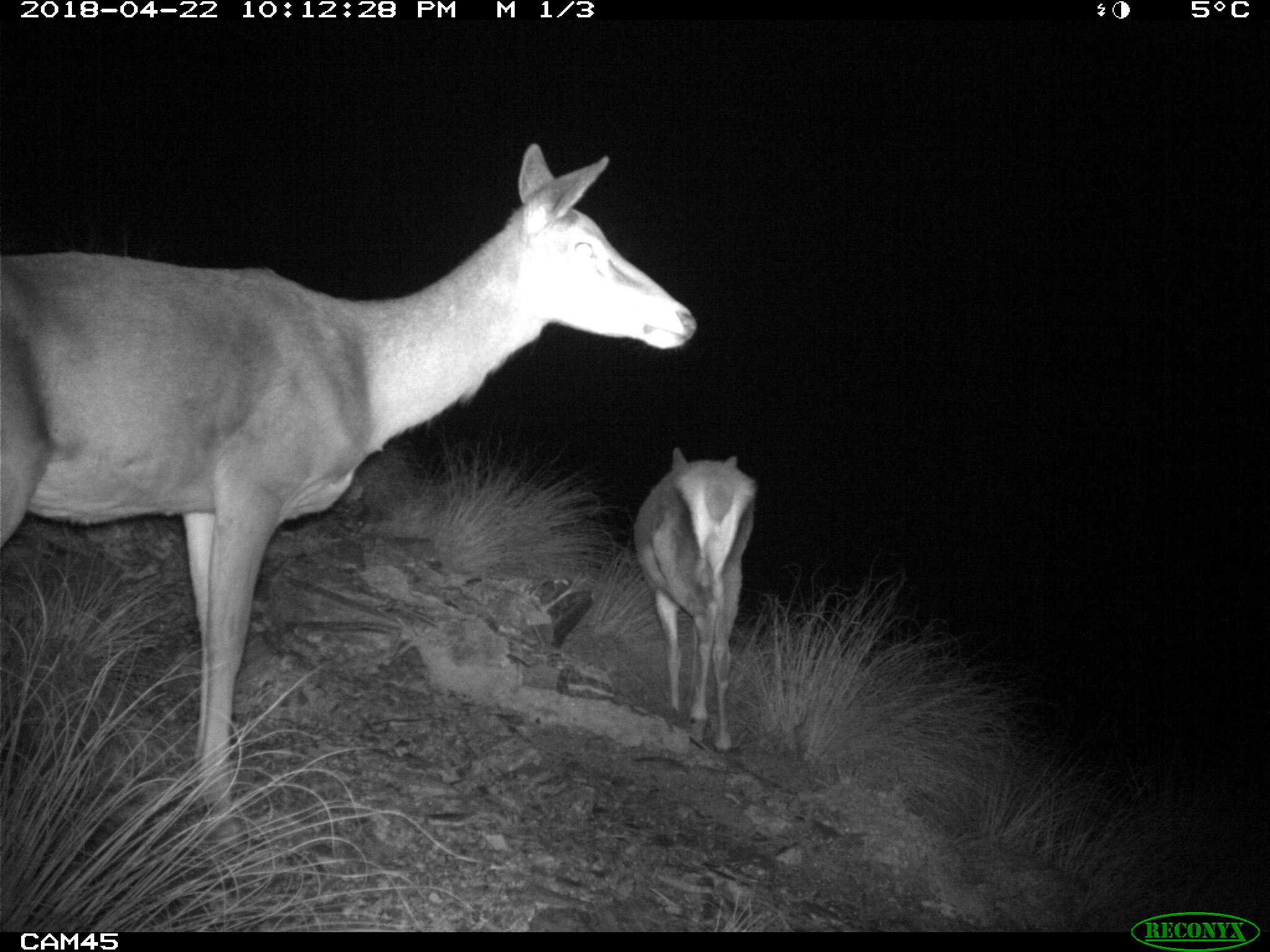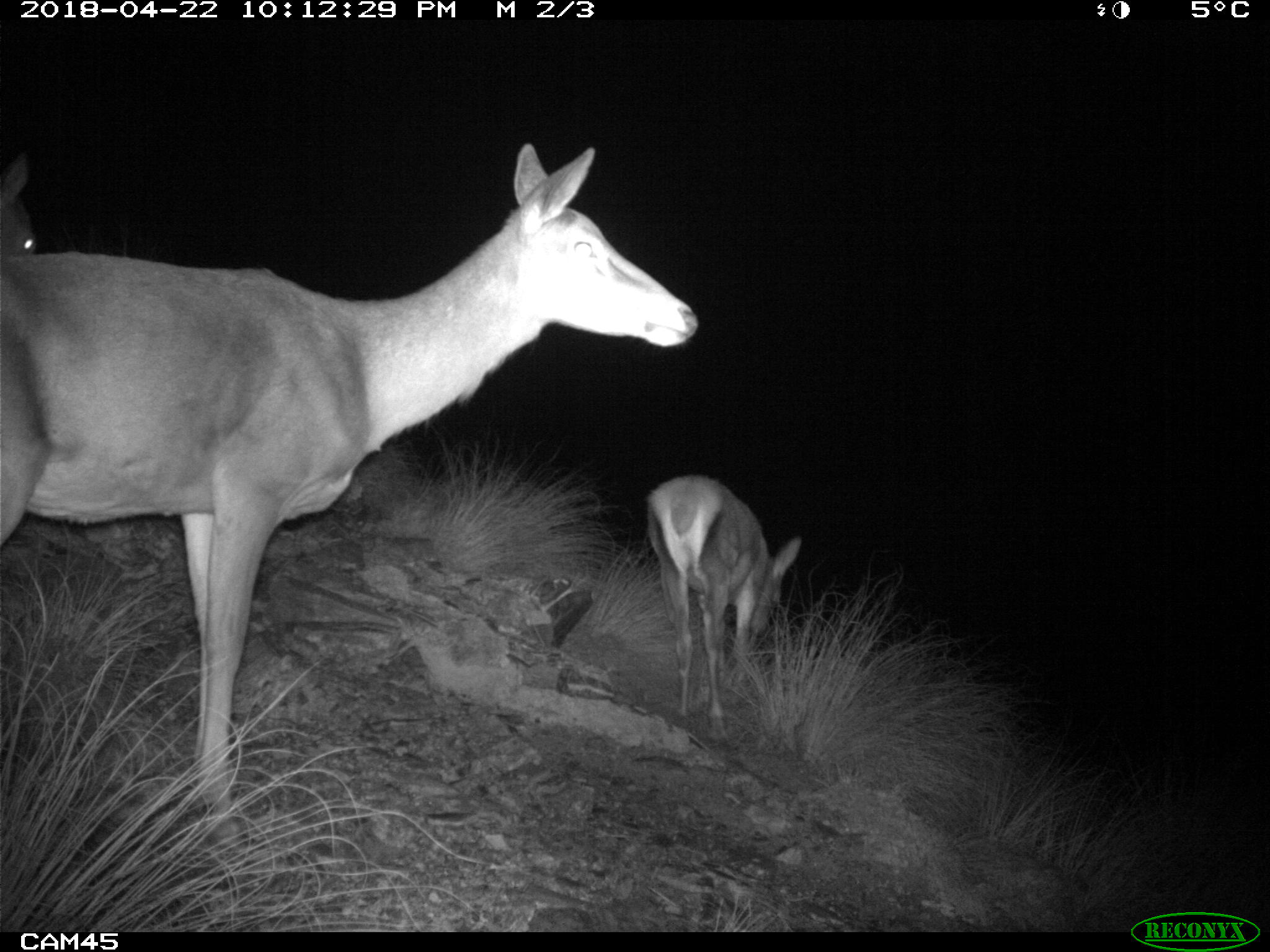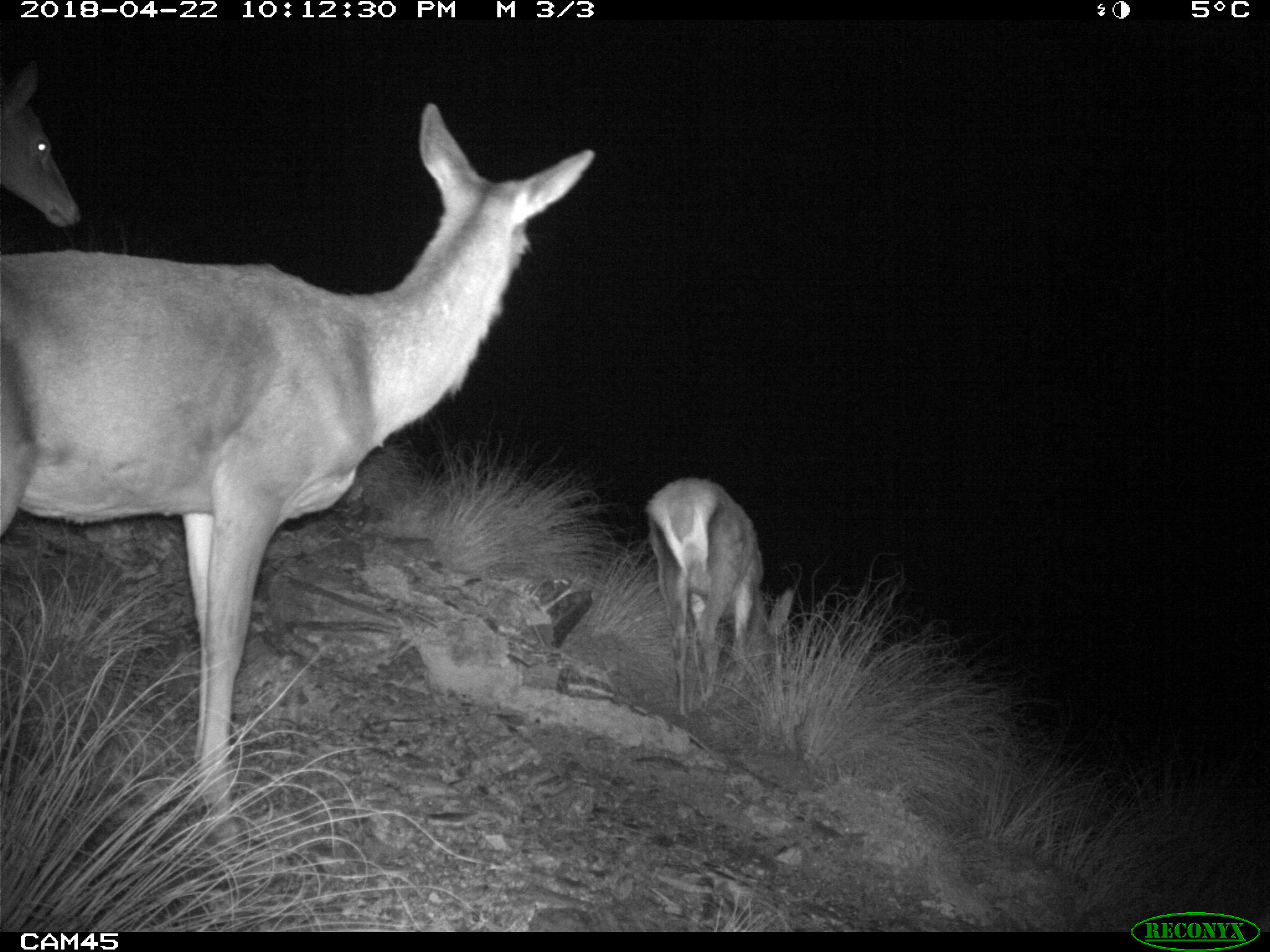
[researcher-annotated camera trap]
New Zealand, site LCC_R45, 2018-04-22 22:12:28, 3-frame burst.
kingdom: Animalia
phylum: Chordata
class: Mammalia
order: Artiodactyla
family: Cervidae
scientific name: Cervidae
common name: deer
Deer (Cervidae).